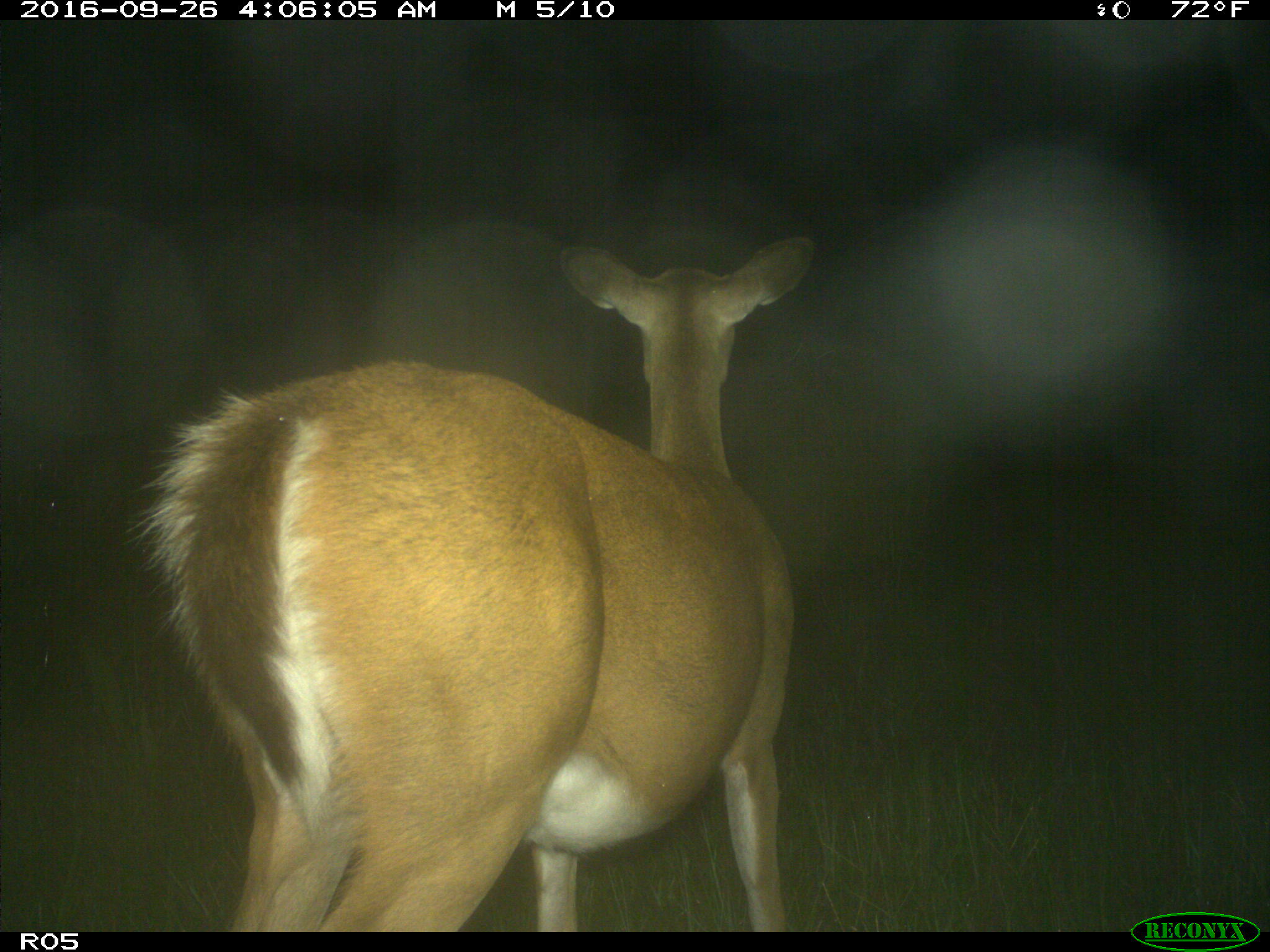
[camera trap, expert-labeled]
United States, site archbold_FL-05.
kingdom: Animalia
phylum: Chordata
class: Mammalia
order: Artiodactyla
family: Cervidae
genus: Odocoileus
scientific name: Odocoileus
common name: deer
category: unidentified deer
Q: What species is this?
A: Unidentified deer (deer) (Odocoileus).